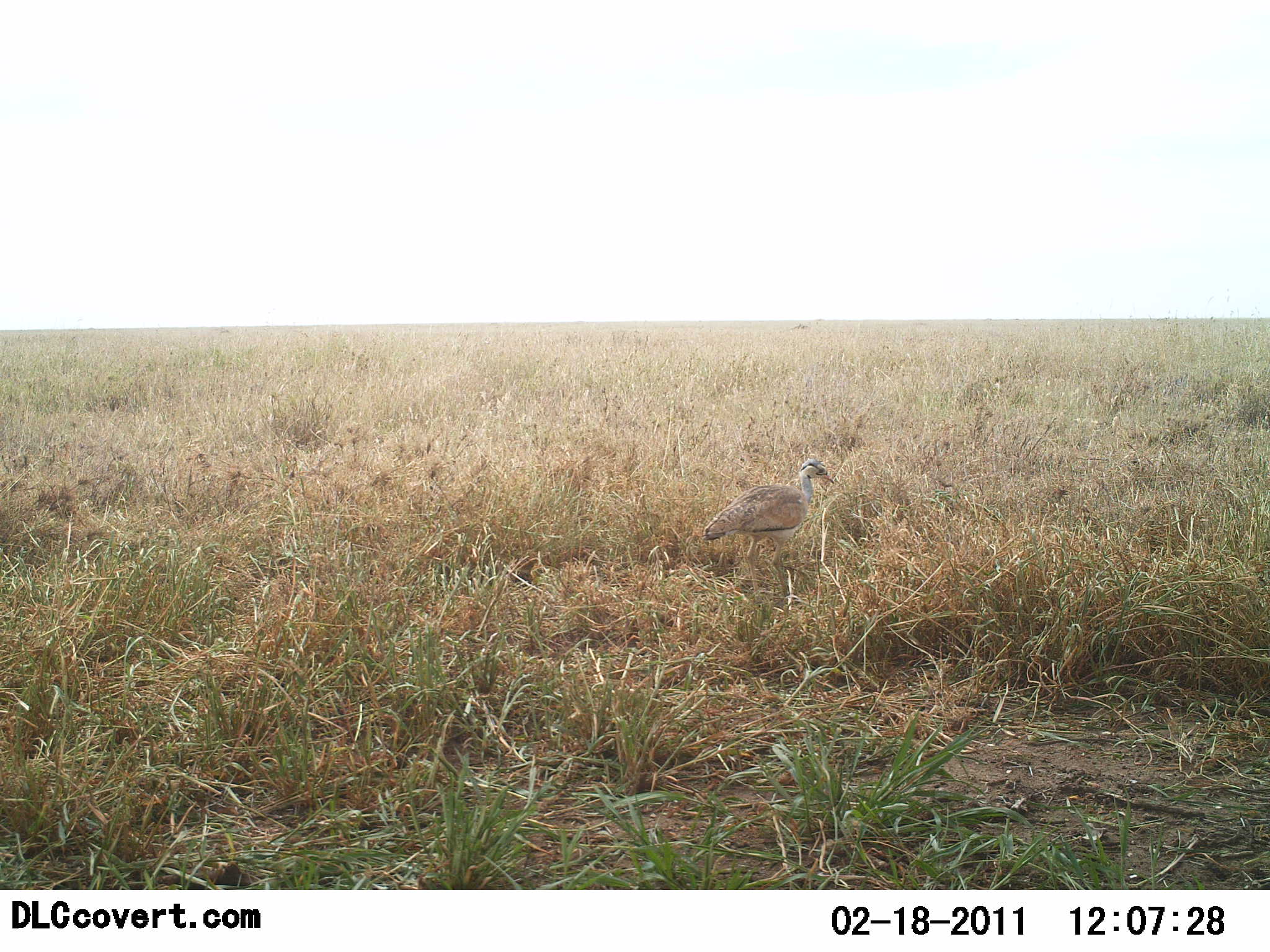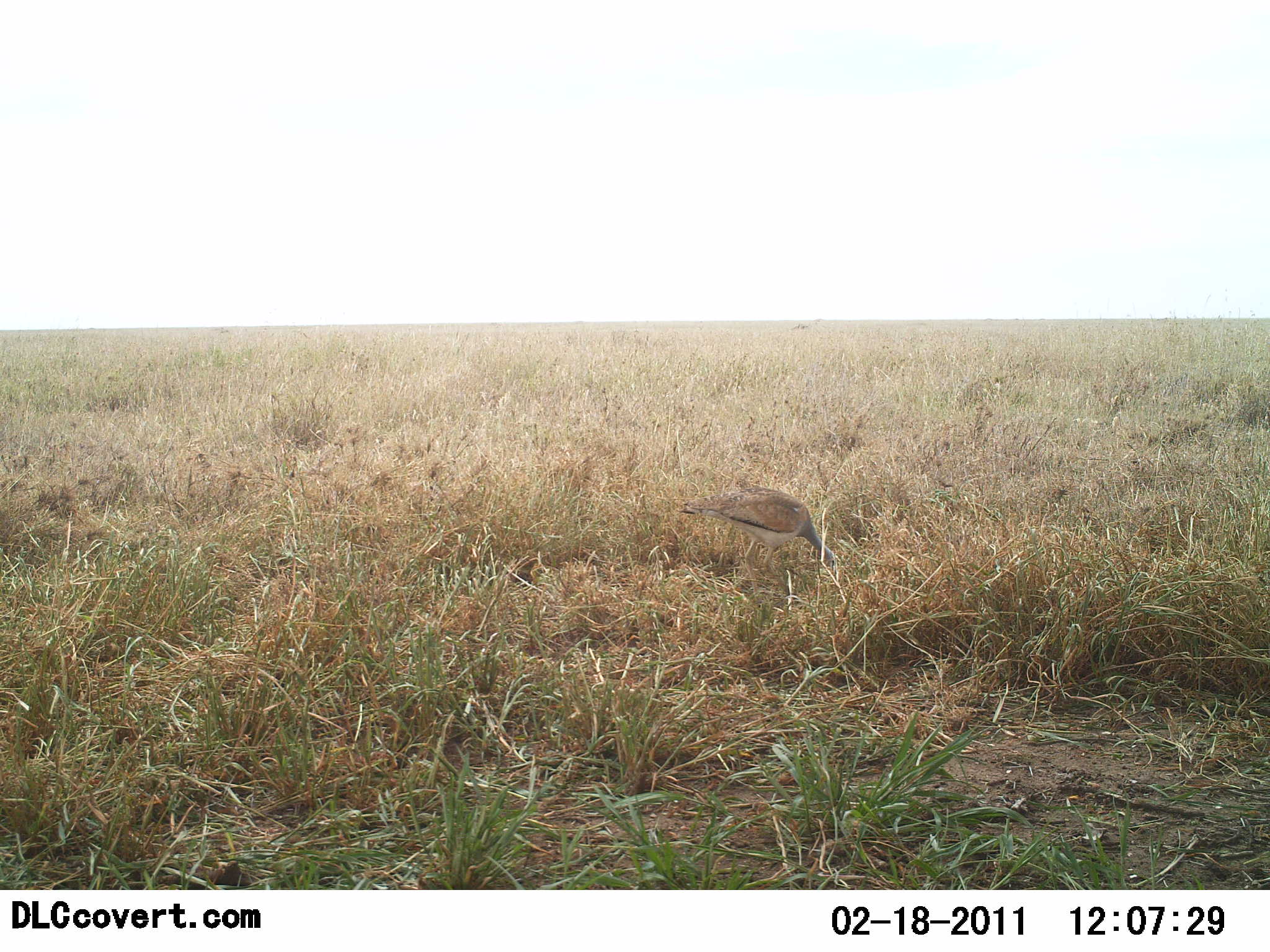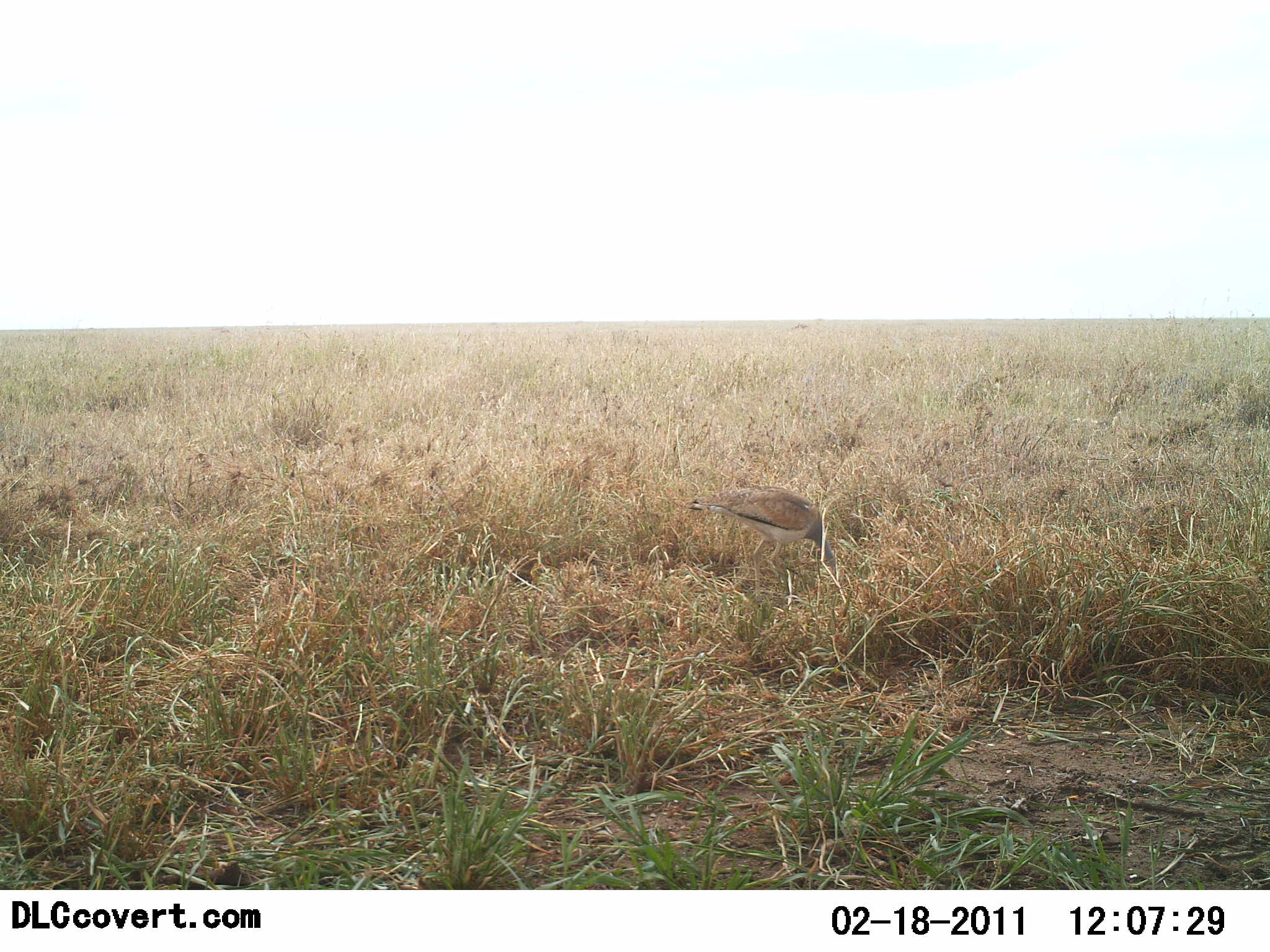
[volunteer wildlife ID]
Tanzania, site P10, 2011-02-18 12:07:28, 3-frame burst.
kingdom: Animalia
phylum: Chordata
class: Aves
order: Otidiformes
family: Otididae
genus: Ardeotis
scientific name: Ardeotis kori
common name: kori bustard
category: koribustard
Koribustard (kori bustard) (Ardeotis kori), count 1. Behavior (volunteer vote fractions): standing 46%, resting 0%, moving 8%, interacting 0%. Young present (vote fraction): 0%. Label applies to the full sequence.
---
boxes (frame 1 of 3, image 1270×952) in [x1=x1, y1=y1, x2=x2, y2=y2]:
animal: [x1=702, y1=460, x2=836, y2=608]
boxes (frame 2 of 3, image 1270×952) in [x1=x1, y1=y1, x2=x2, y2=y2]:
animal: [x1=675, y1=484, x2=839, y2=601]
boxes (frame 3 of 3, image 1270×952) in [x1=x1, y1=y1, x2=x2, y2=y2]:
animal: [x1=686, y1=487, x2=842, y2=599]